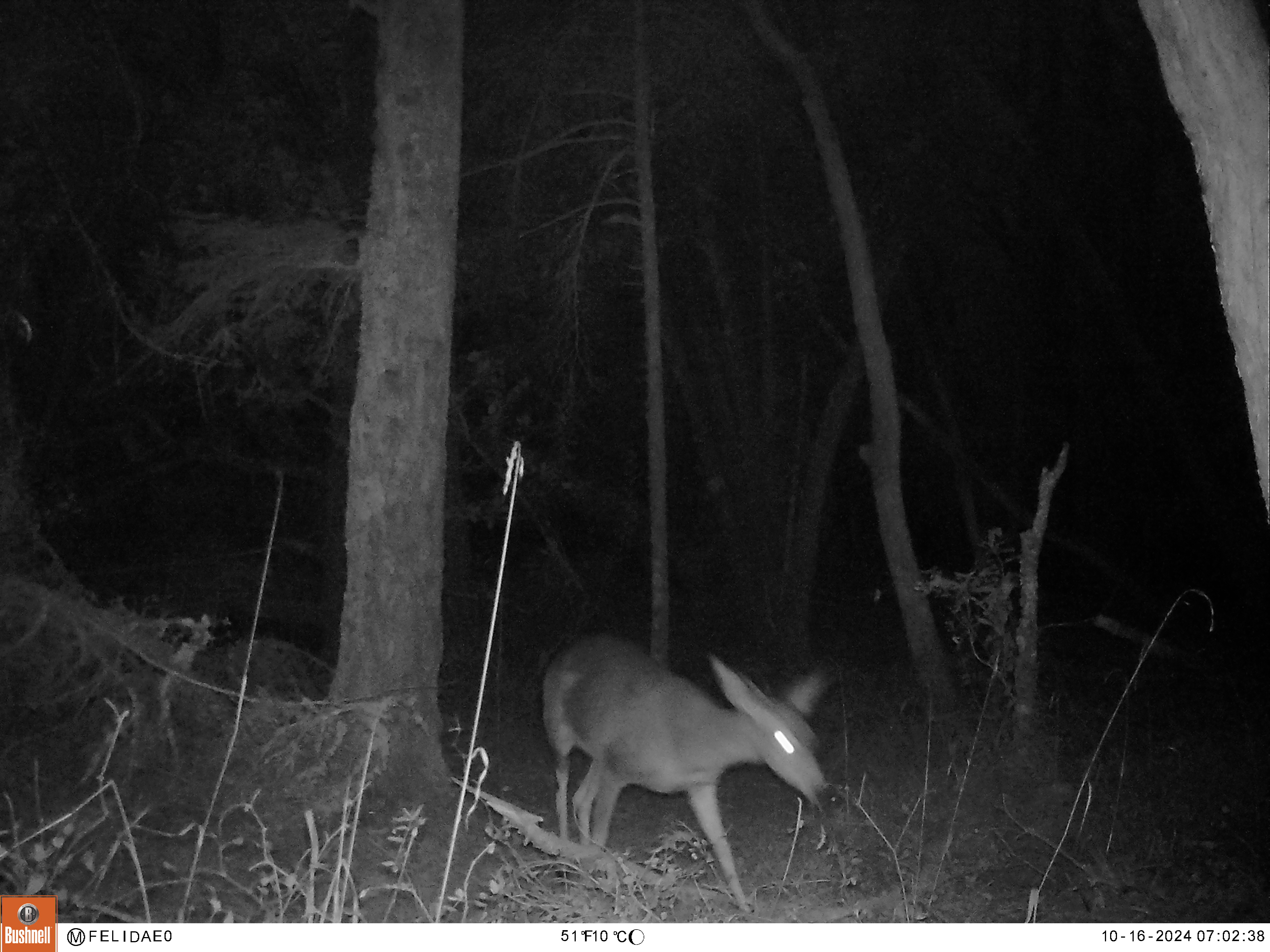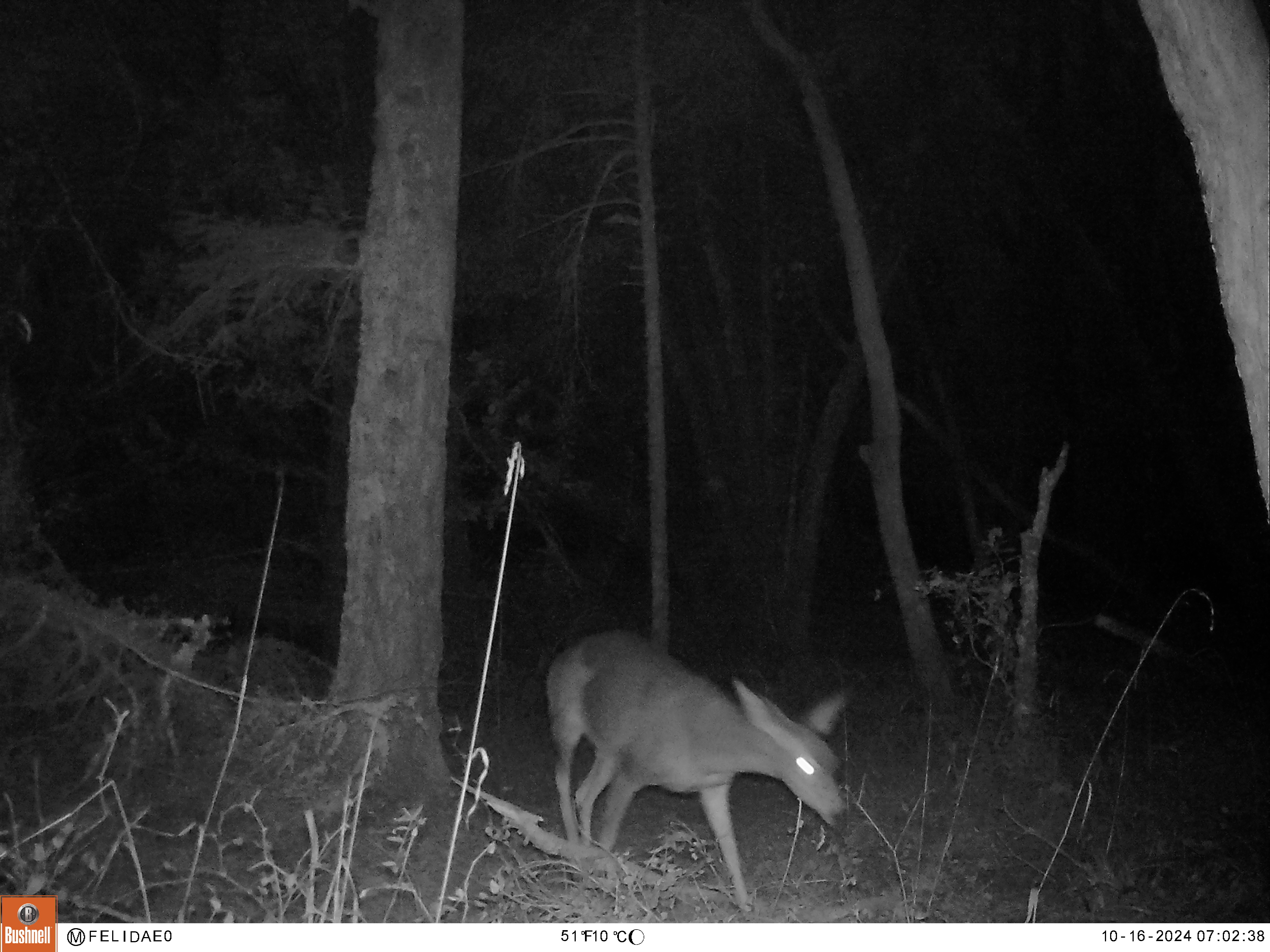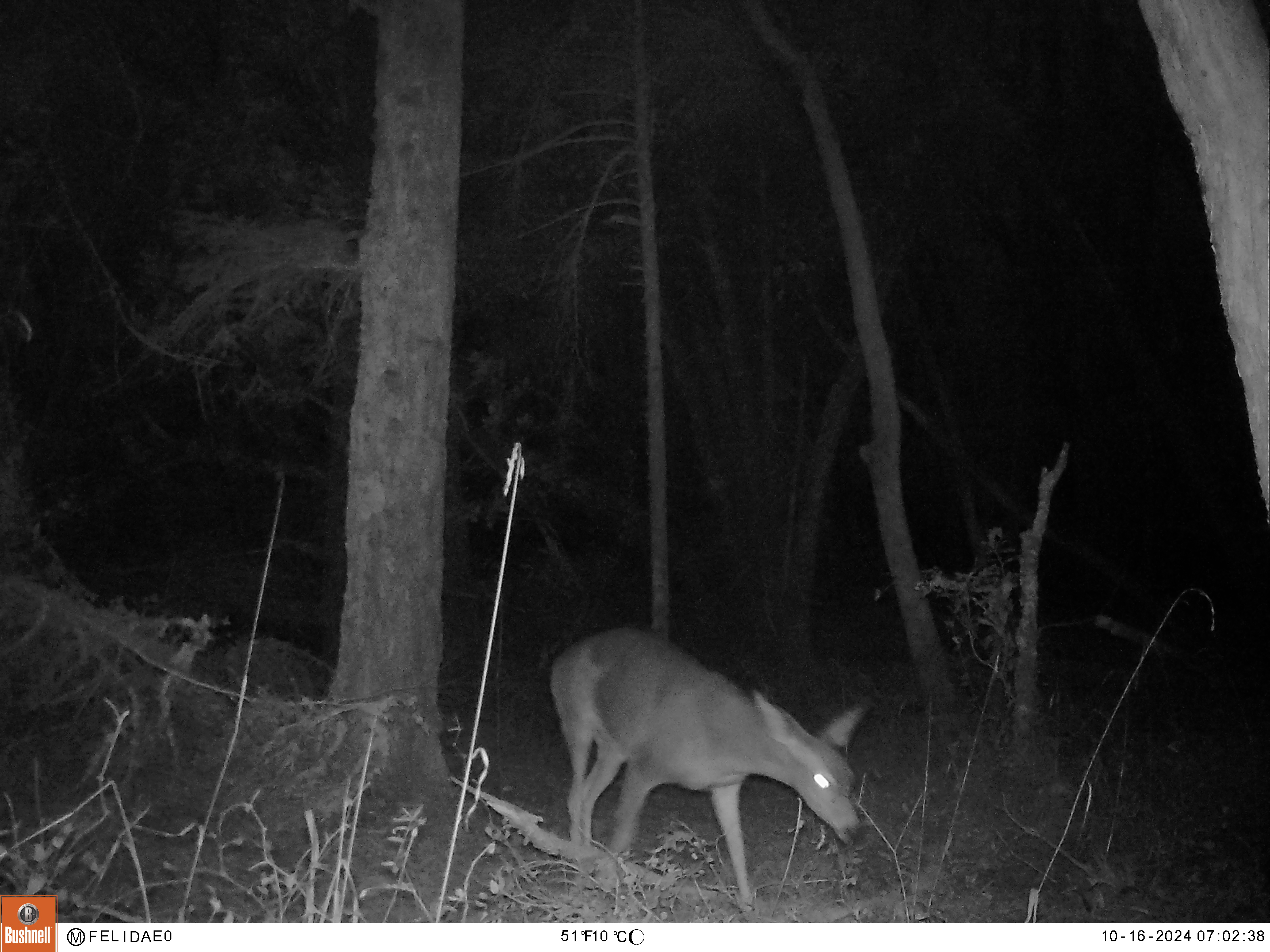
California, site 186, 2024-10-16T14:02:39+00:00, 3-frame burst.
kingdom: Animalia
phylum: Chordata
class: Mammalia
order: Artiodactyla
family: Cervidae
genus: Odocoileus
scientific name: Odocoileus hemionus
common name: mule deer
Mule deer (Odocoileus hemionus).